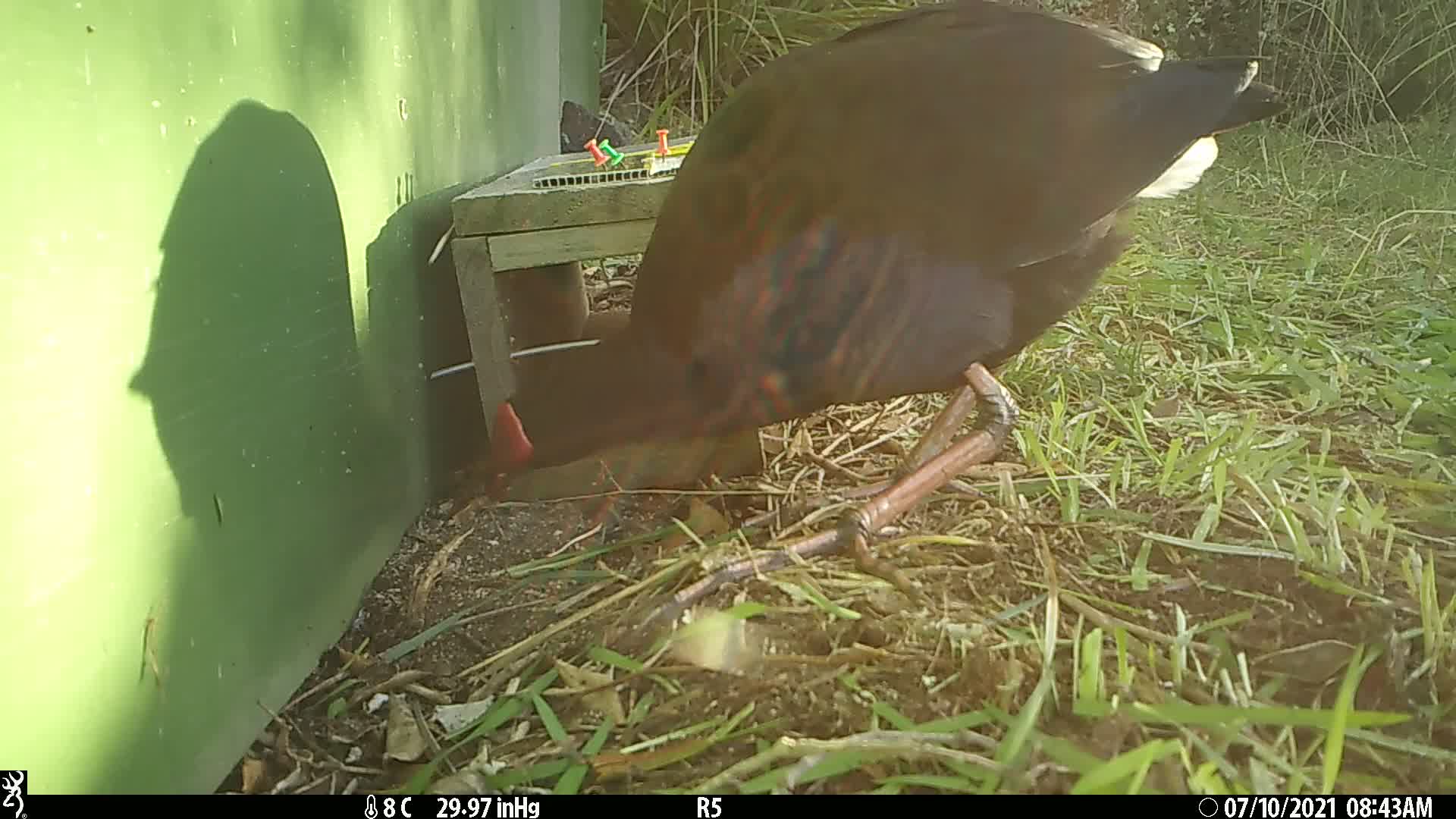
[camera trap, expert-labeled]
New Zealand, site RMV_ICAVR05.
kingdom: Animalia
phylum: Chordata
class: Aves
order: Gruiformes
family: Rallidae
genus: Porphyrio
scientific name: Porphyrio melanotus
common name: australasian swamphen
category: pukeko